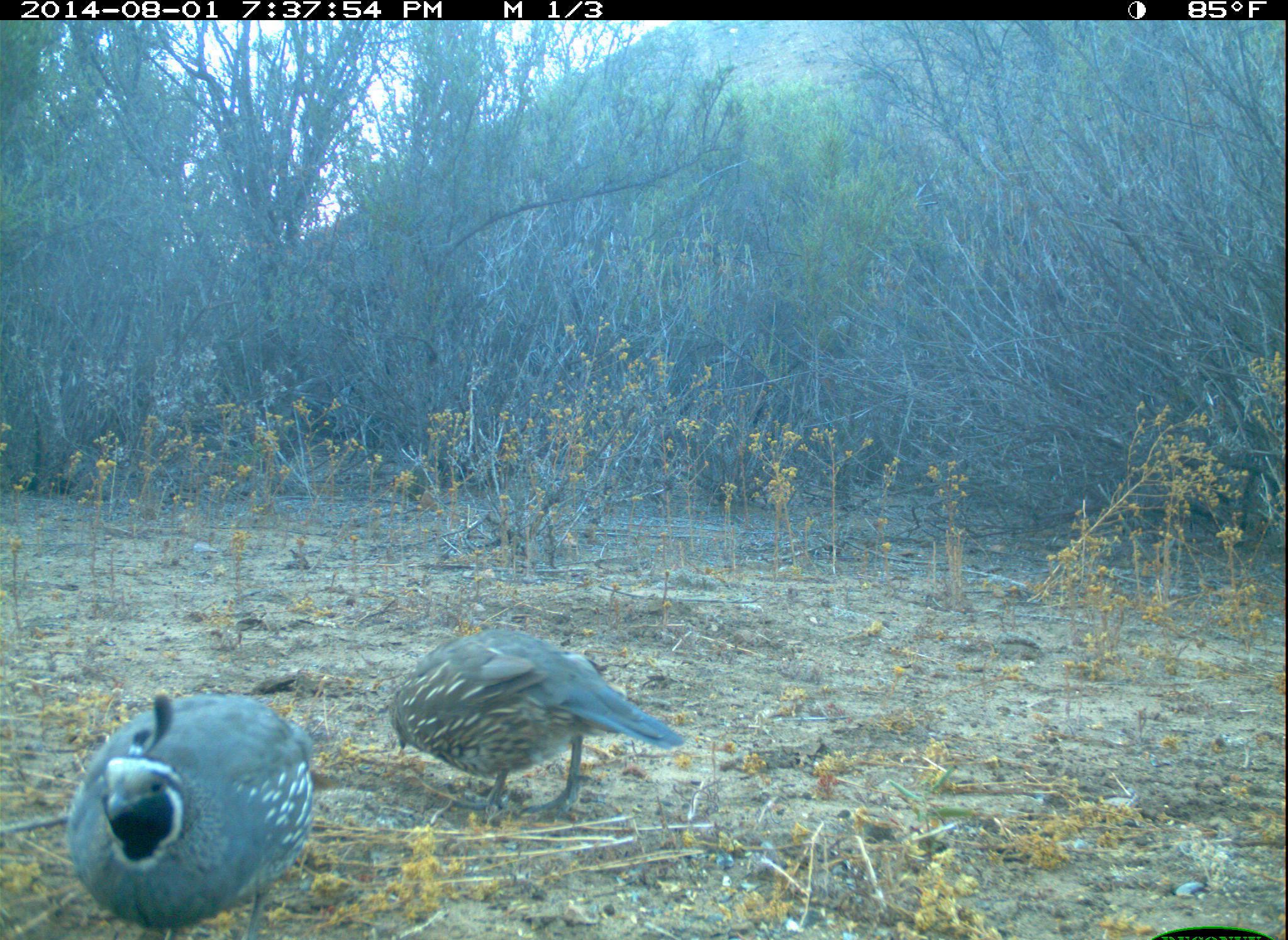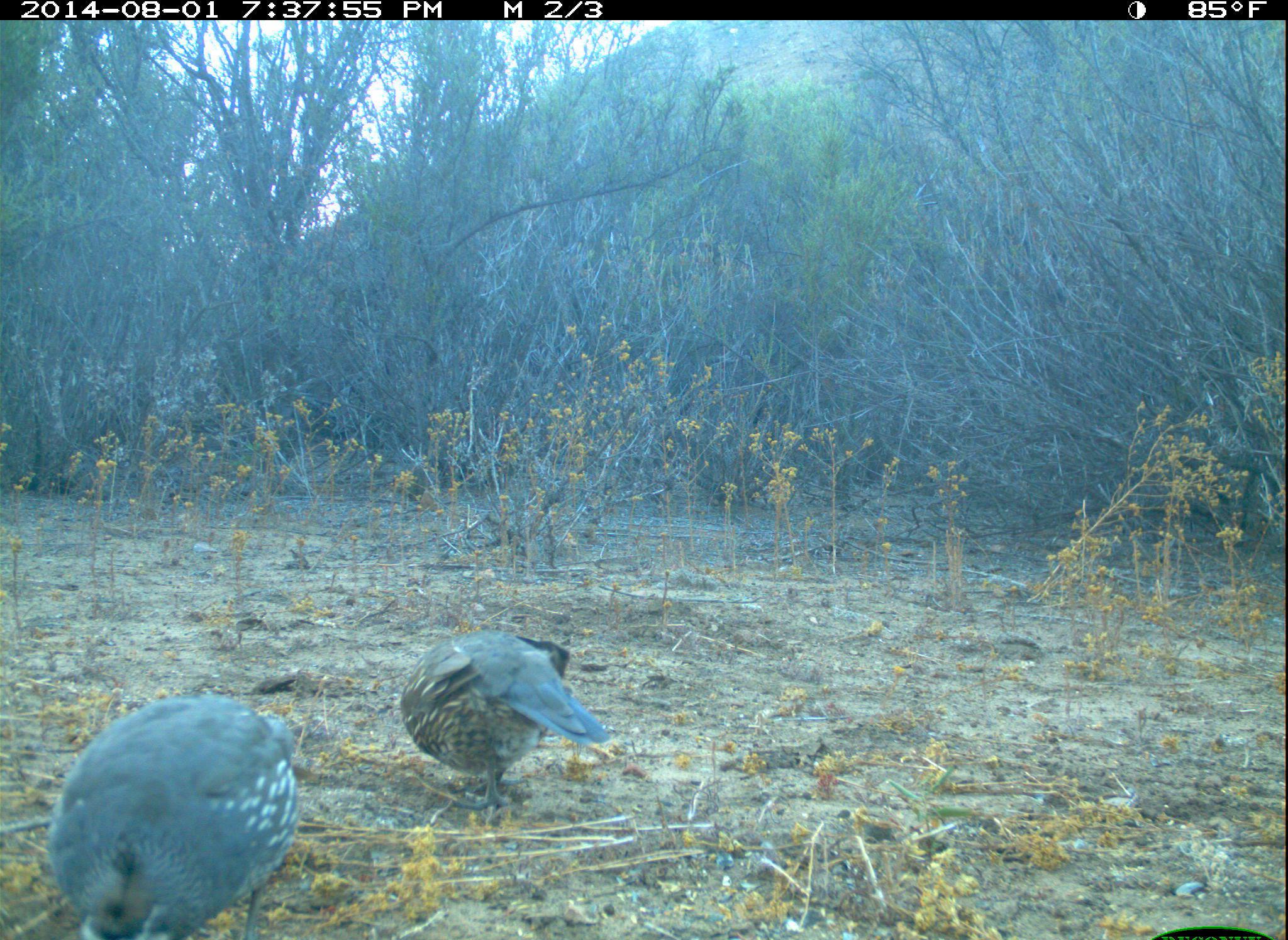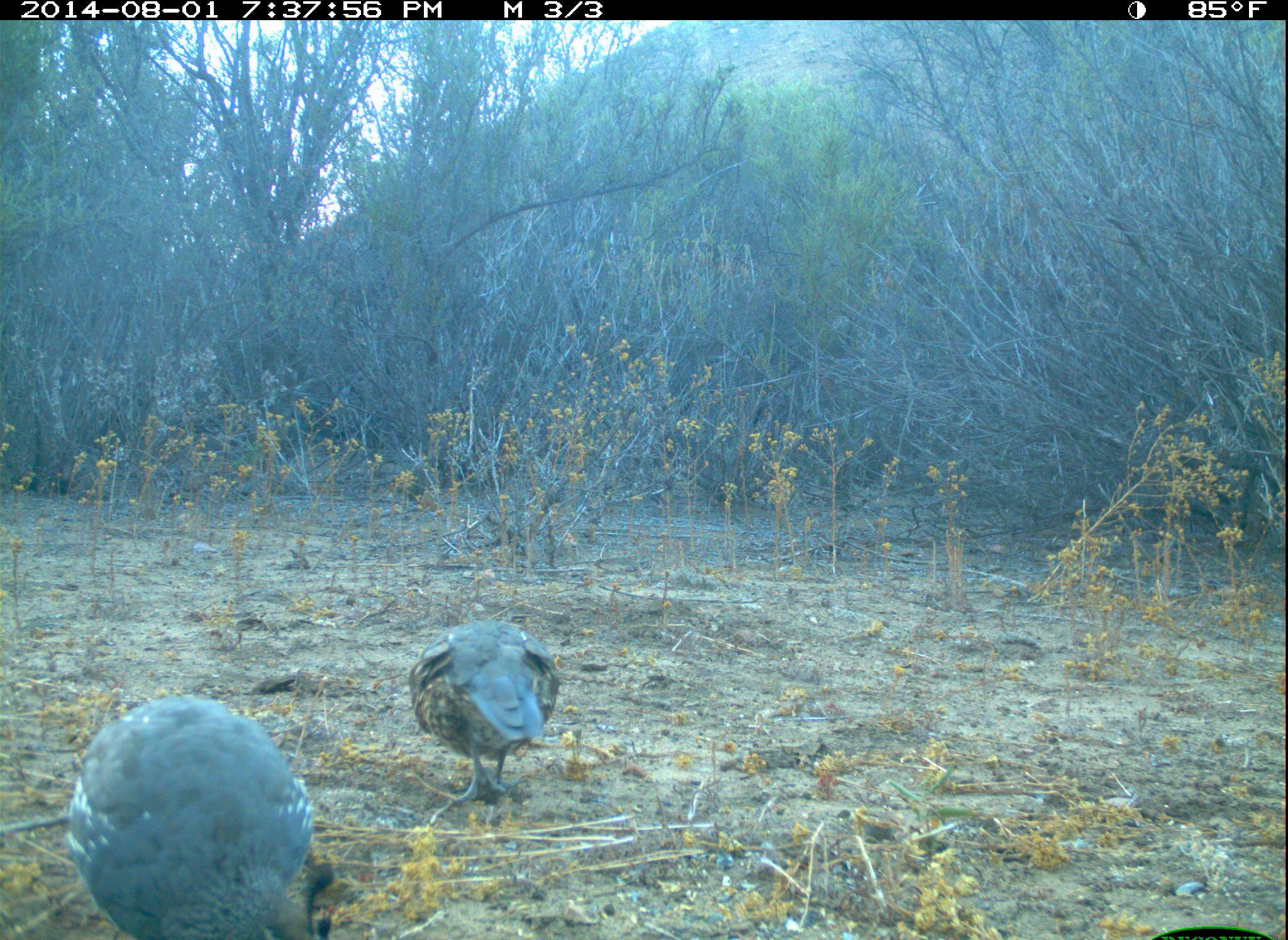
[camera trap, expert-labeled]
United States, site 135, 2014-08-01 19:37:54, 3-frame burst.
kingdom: Animalia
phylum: Chordata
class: Aves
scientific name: Aves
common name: bird